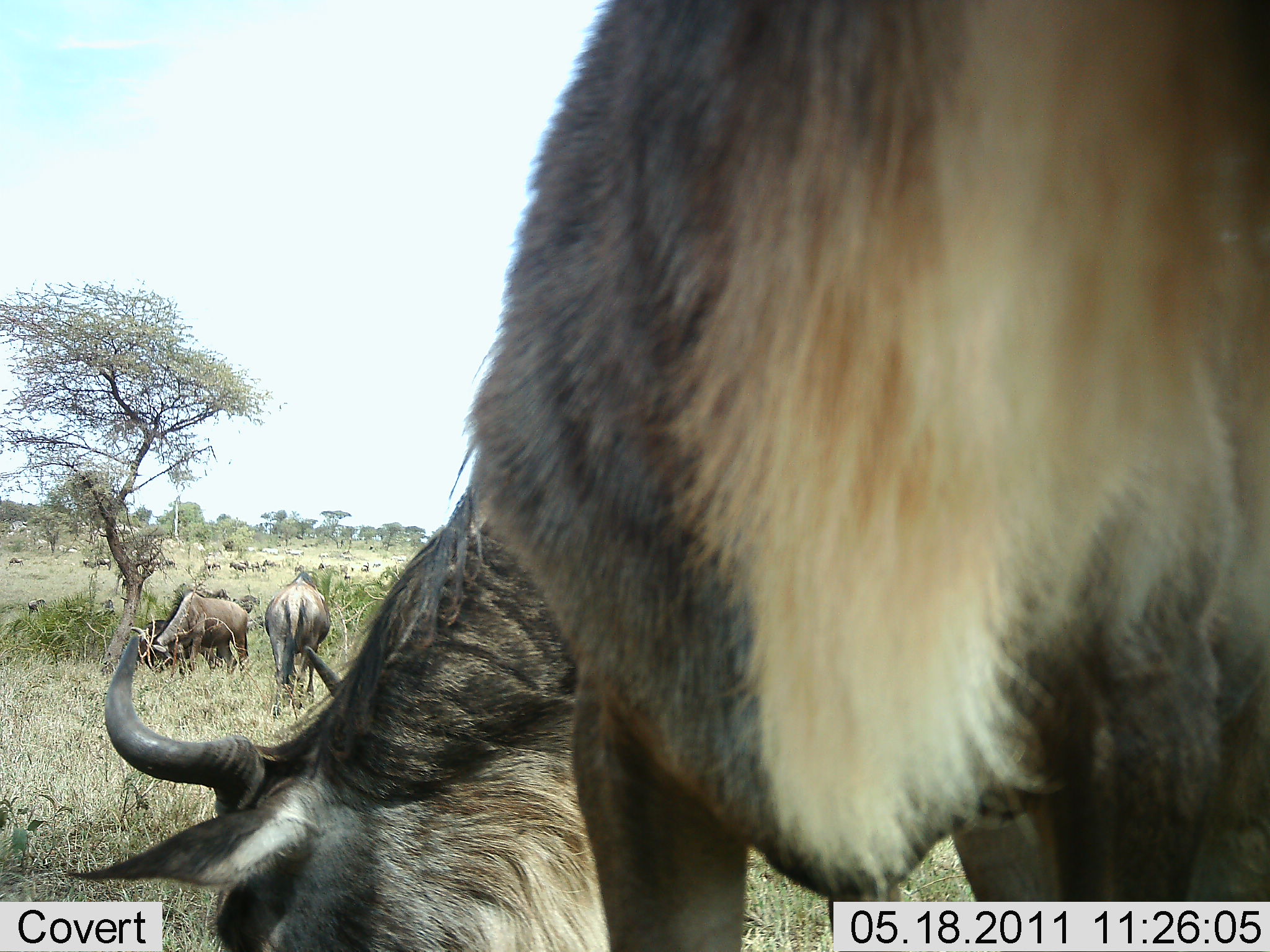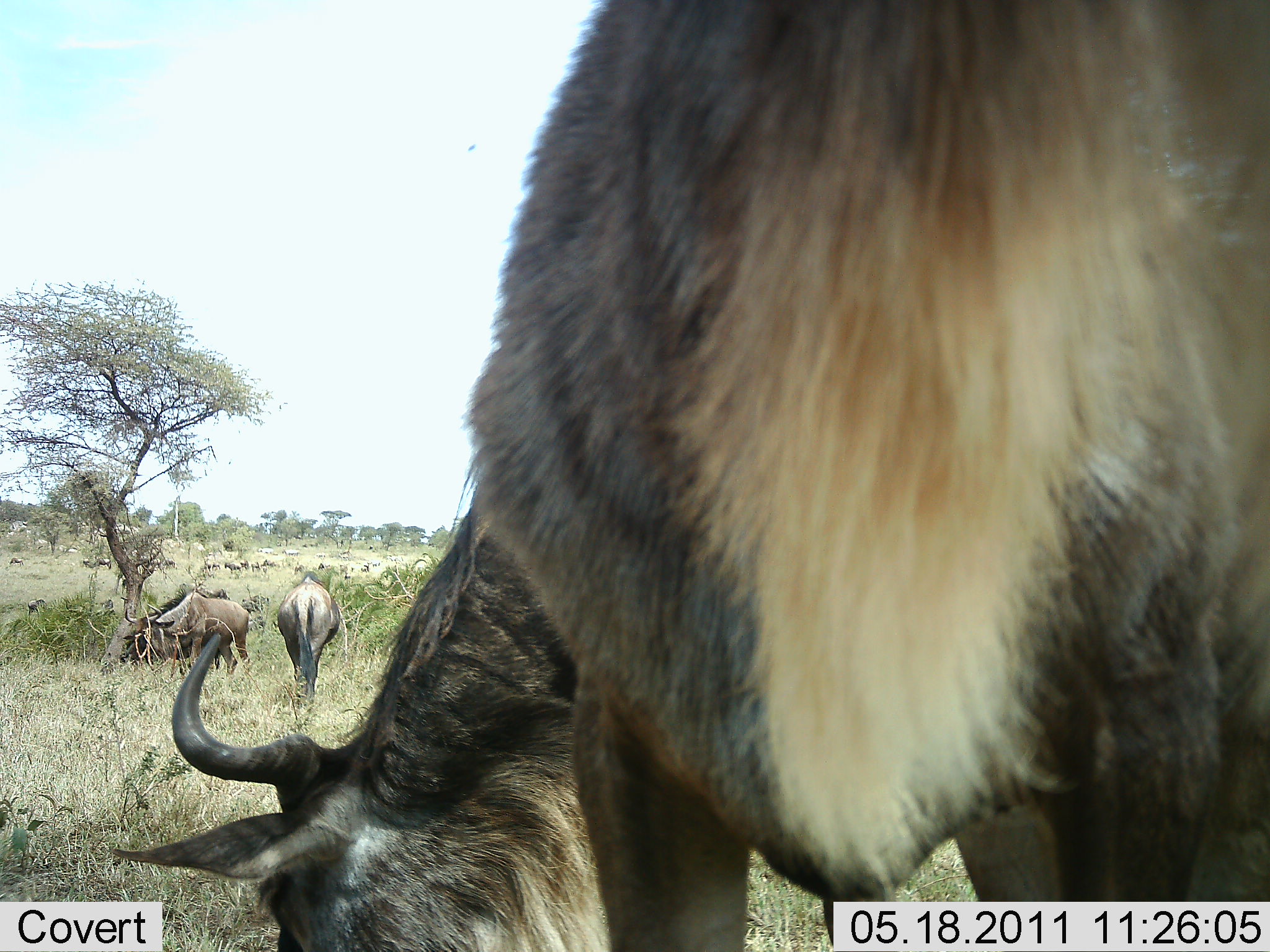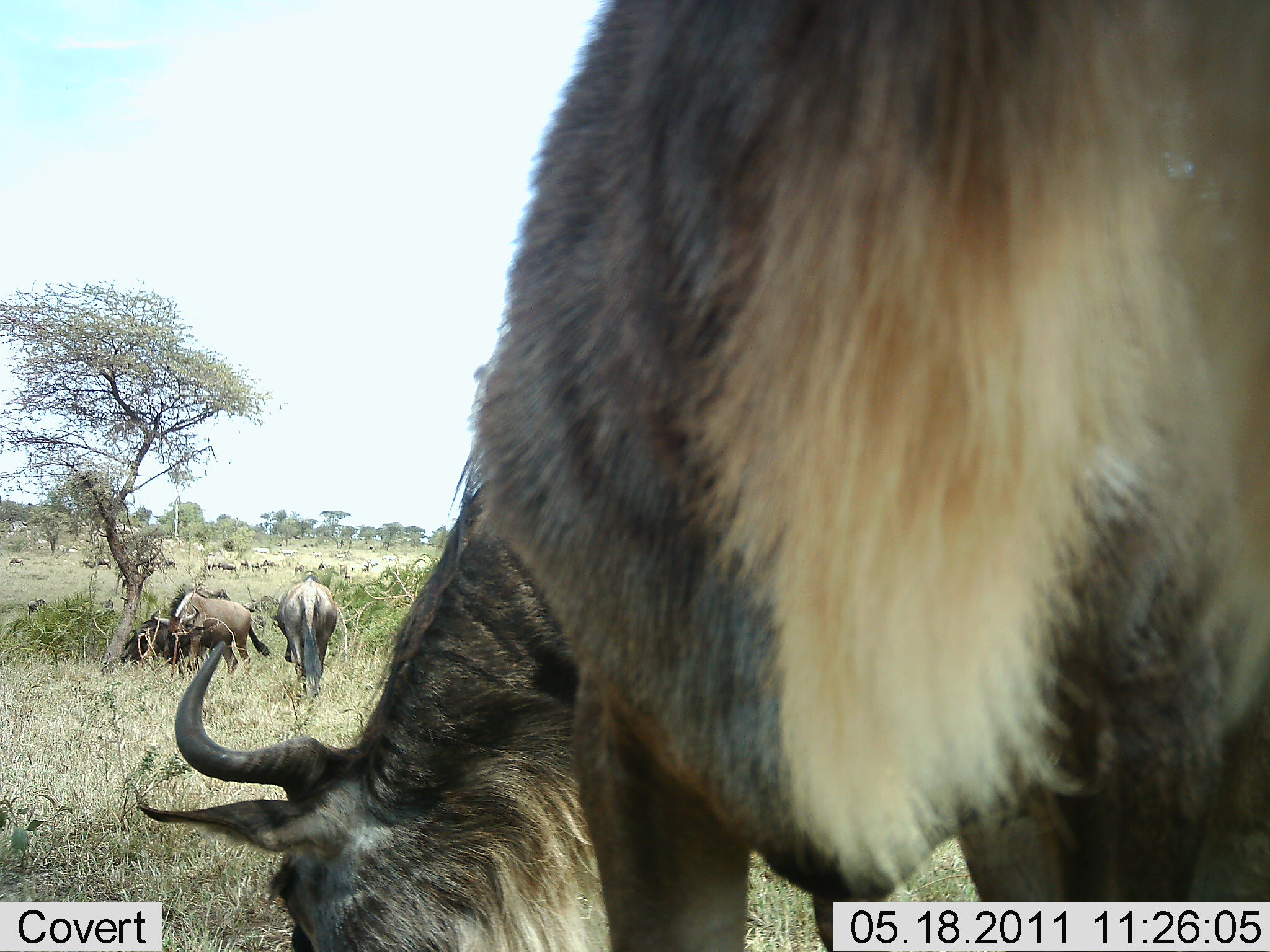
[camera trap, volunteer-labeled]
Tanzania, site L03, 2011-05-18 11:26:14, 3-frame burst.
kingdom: Animalia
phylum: Chordata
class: Mammalia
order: Artiodactyla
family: Bovidae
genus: Connochaetes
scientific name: Connochaetes taurinus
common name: blue wildebeest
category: wildebeest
Wildebeest (blue wildebeest) (Connochaetes taurinus), count 4. Behavior (volunteer vote fractions): standing 31%, resting 0%, moving 8%, interacting 0%. Young present (vote fraction): 0%. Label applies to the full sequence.